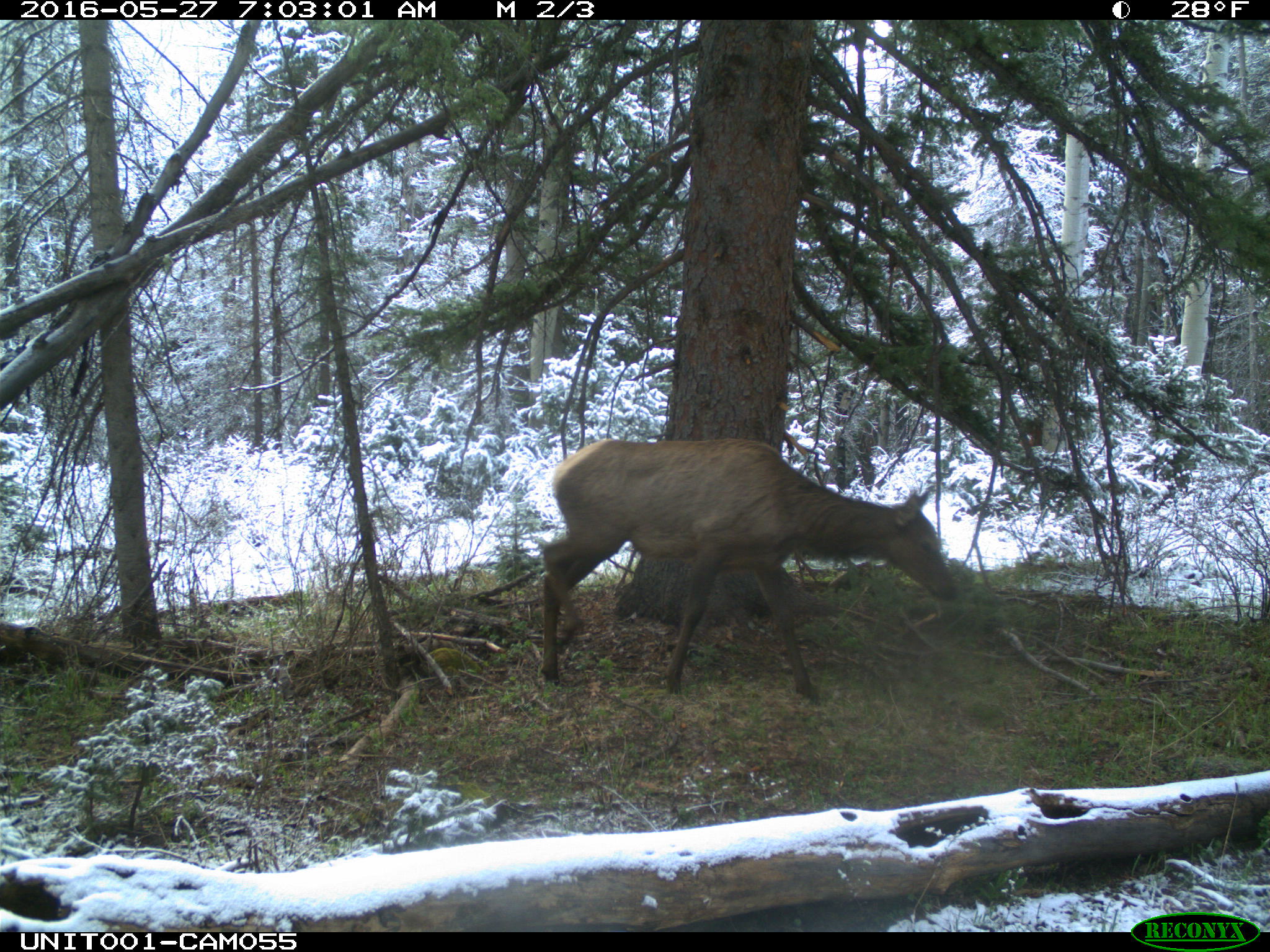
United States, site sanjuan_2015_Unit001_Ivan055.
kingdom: Animalia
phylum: Chordata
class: Mammalia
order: Artiodactyla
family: Cervidae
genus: Cervus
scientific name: Cervus elaphus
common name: red deer